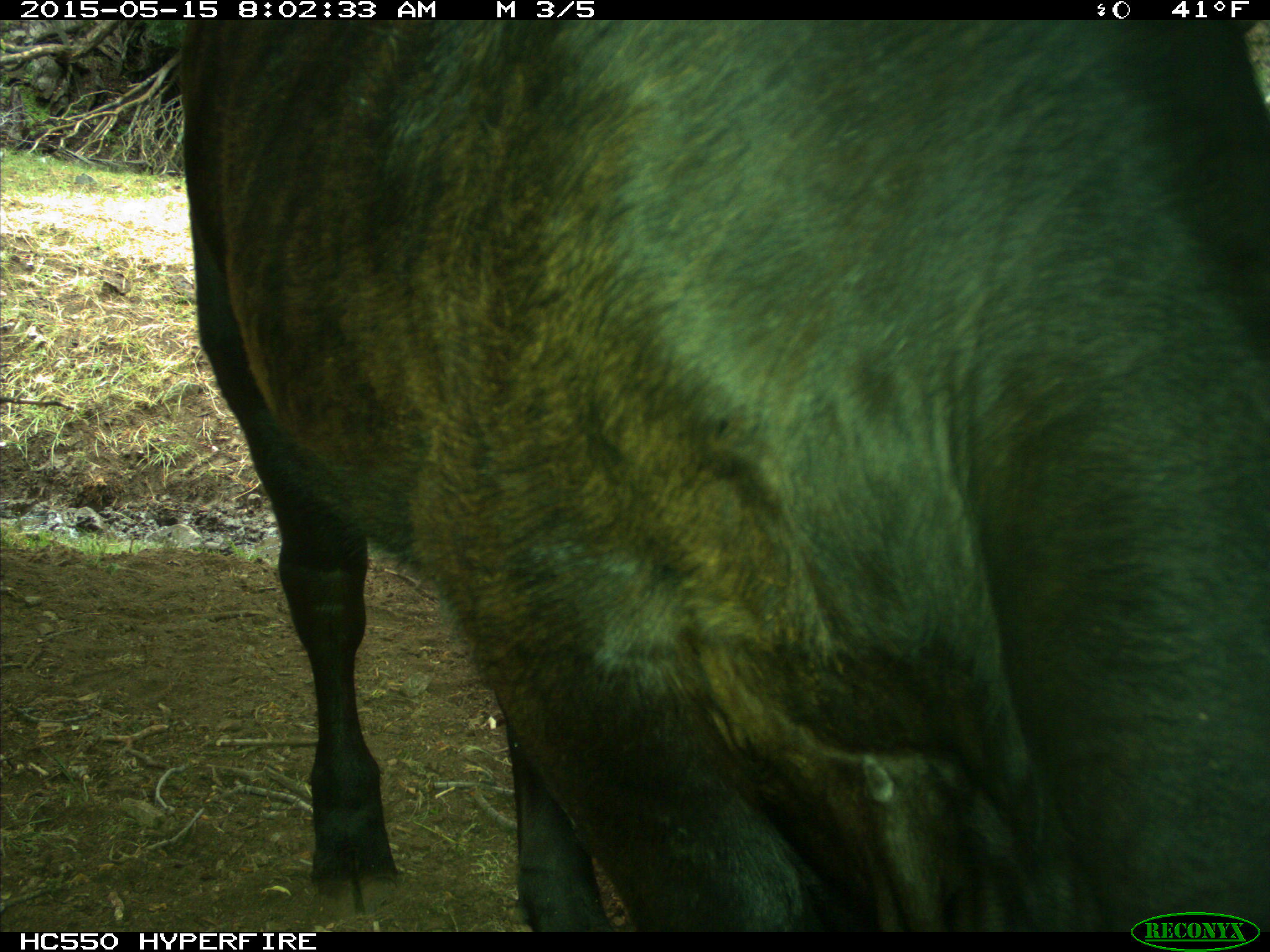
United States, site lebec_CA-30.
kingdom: Animalia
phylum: Chordata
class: Mammalia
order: Artiodactyla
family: Bovidae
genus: Bos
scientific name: Bos taurus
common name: domestic cow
Bos taurus (domestic cow).